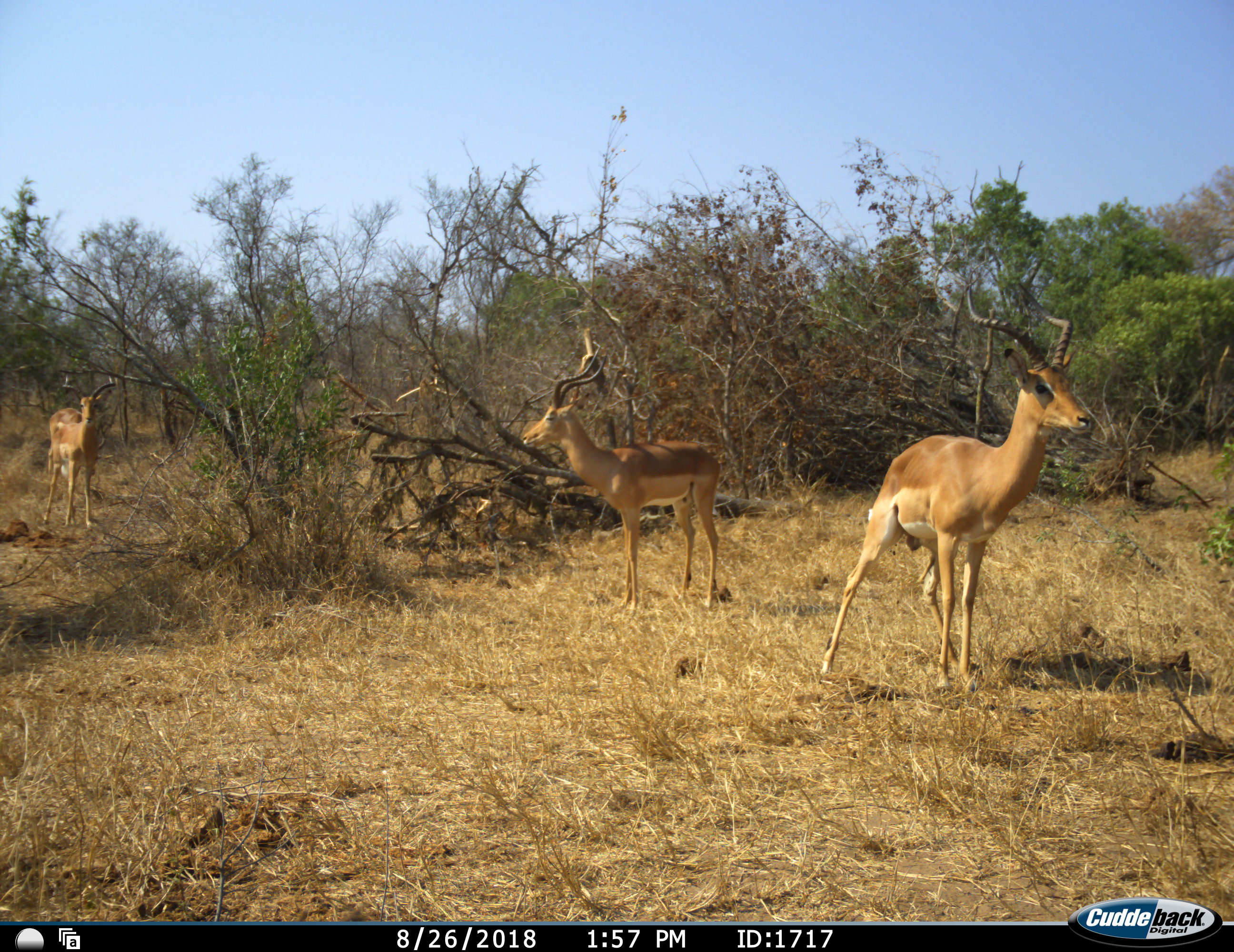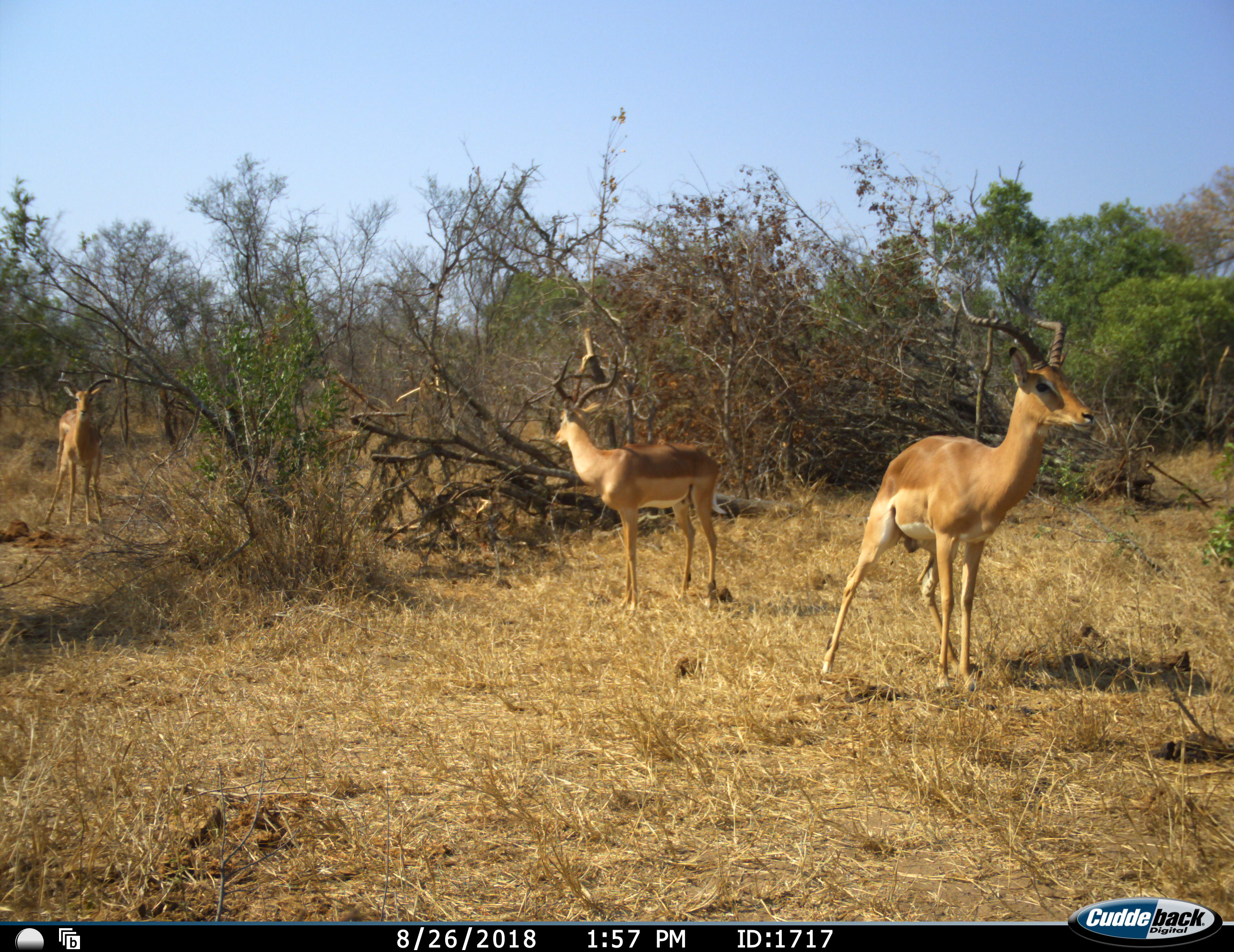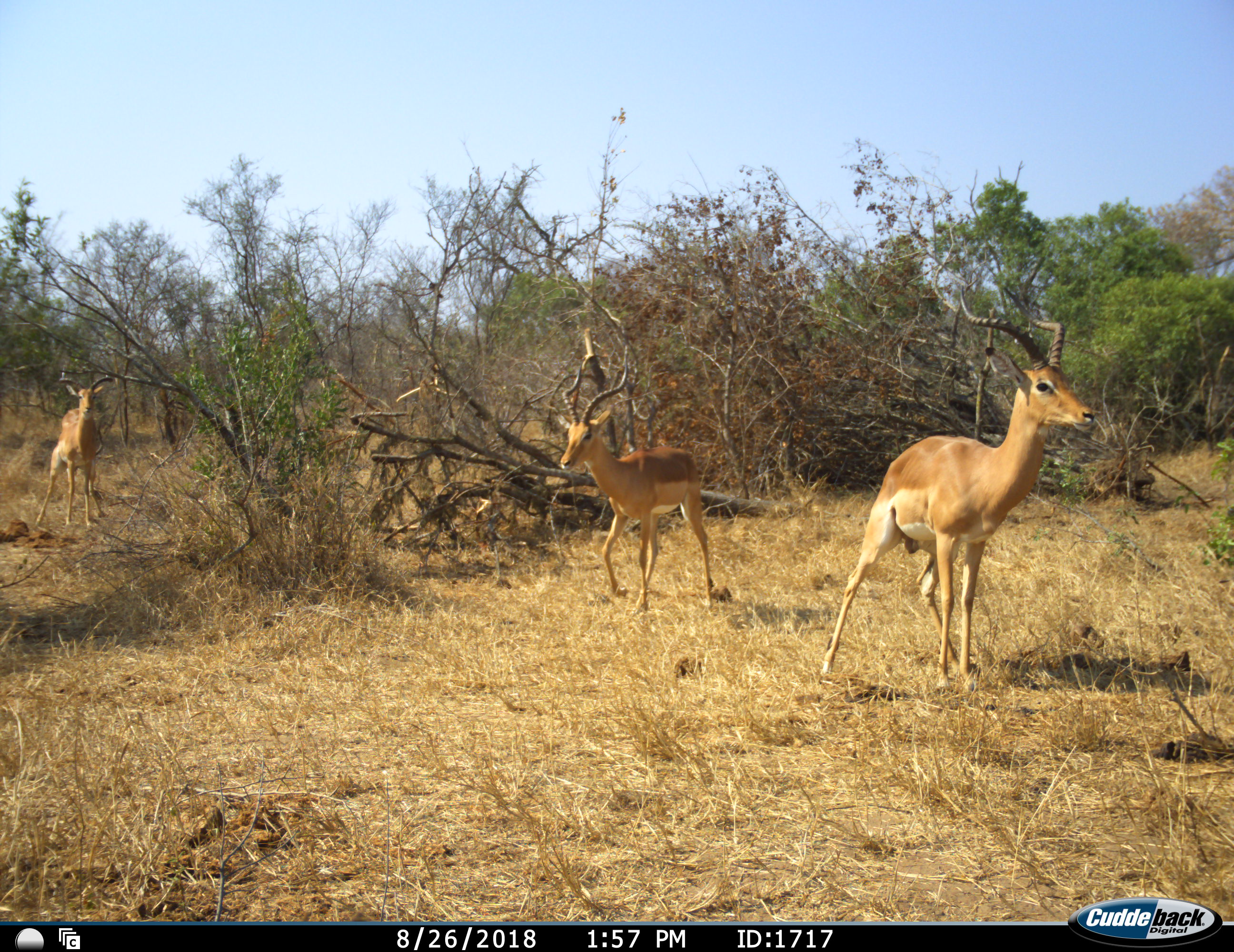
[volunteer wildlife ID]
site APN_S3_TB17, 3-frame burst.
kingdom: Animalia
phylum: Chordata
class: Mammalia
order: Artiodactyla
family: Bovidae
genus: Aepyceros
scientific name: Aepyceros melampus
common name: impala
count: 3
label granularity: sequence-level